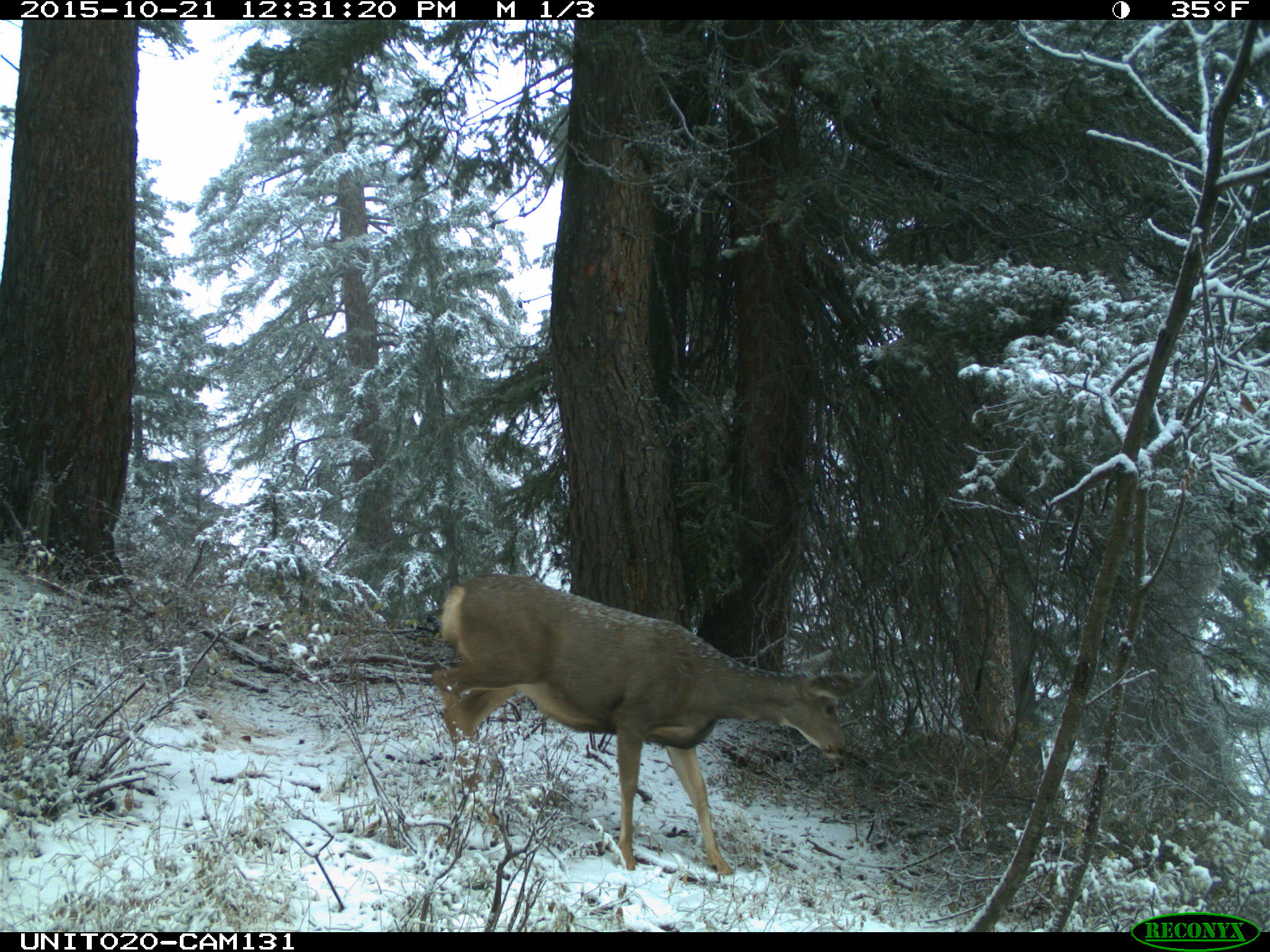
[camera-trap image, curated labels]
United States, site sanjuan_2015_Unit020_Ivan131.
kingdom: Animalia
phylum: Chordata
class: Mammalia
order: Artiodactyla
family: Cervidae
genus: Odocoileus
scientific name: Odocoileus hemionus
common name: mule deer